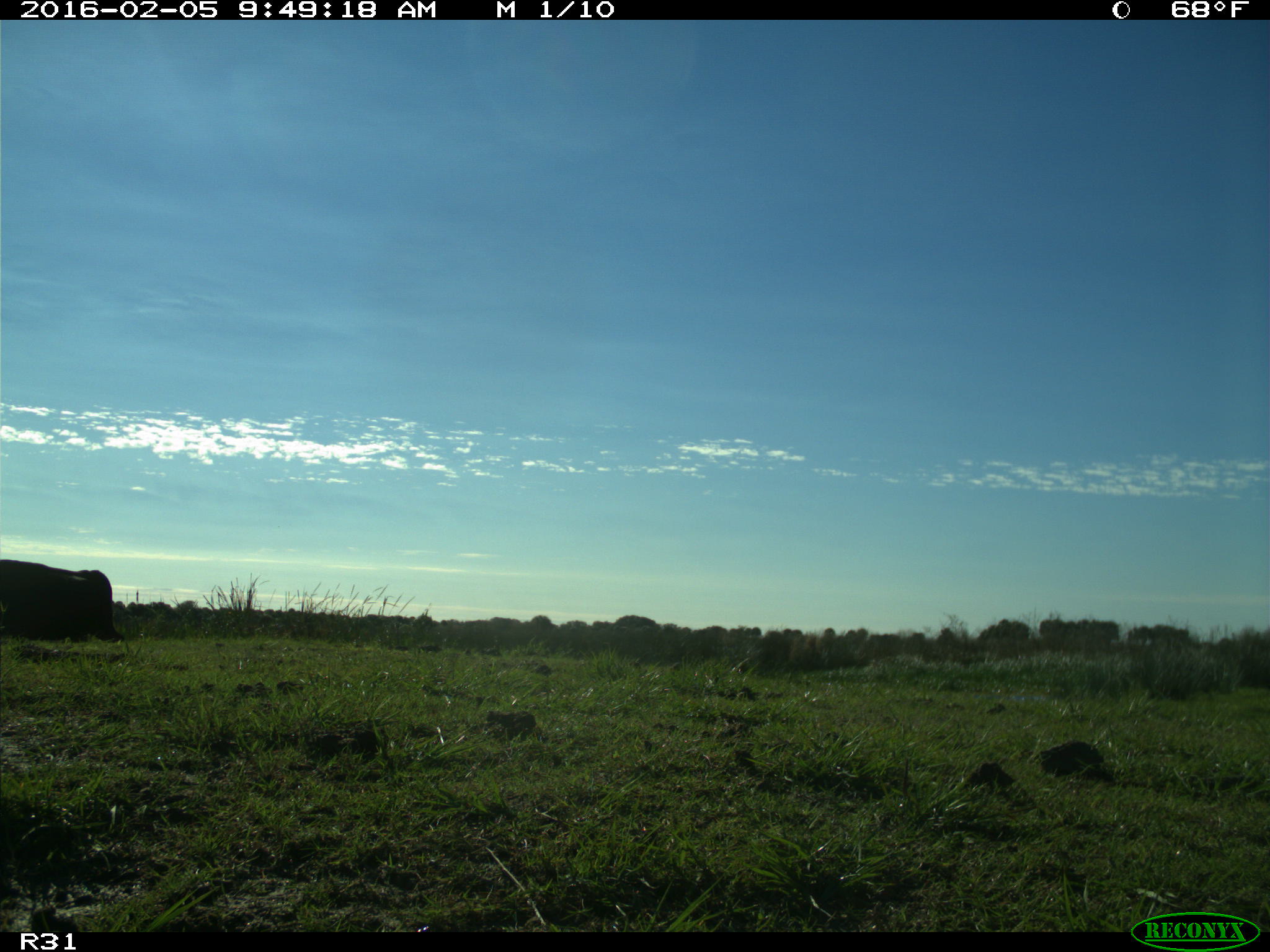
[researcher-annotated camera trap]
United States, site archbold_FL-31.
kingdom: Animalia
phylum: Chordata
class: Mammalia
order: Artiodactyla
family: Bovidae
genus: Bos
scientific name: Bos taurus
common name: domestic cow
Bos taurus (domestic cow).